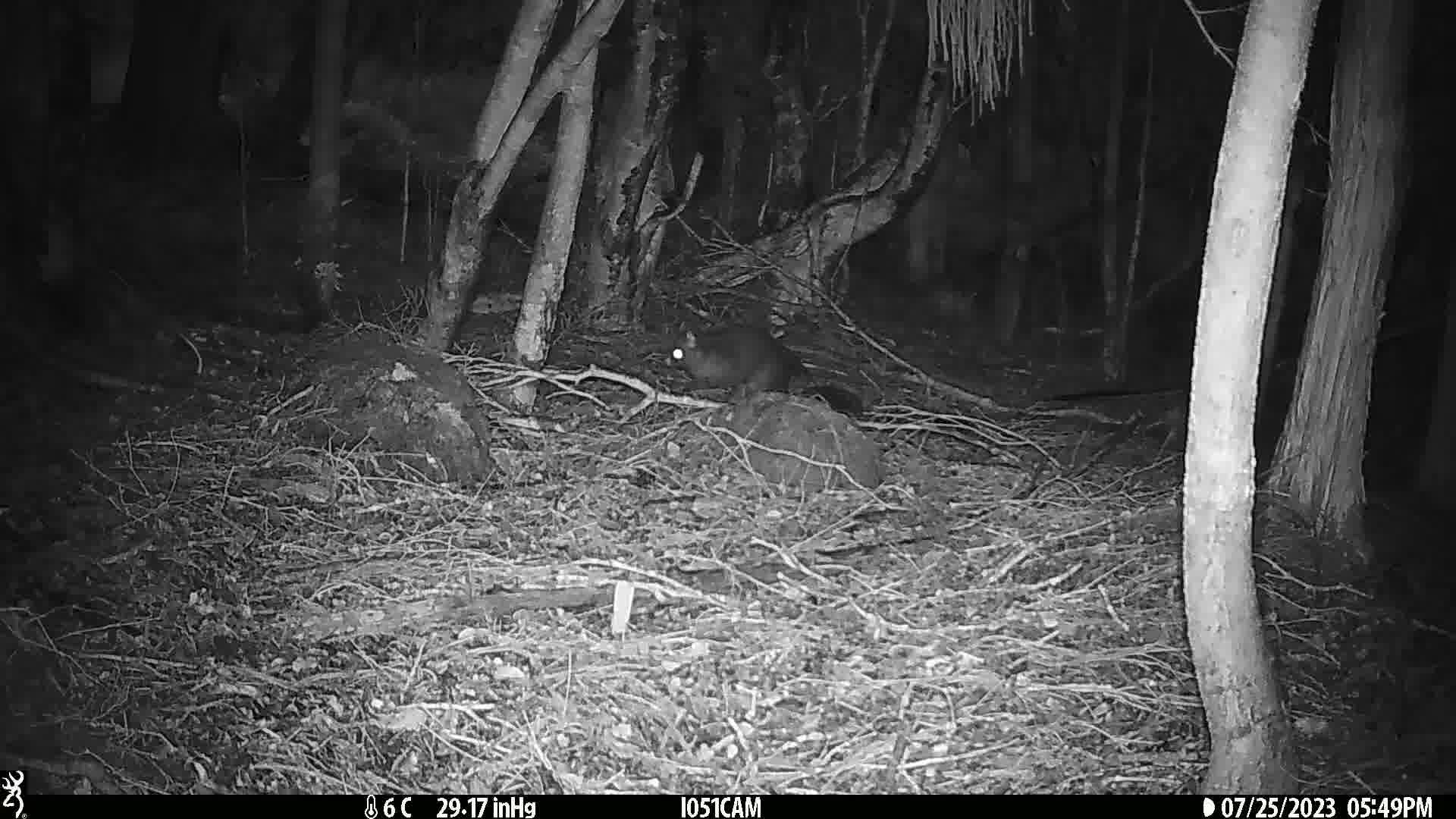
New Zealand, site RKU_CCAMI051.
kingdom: Animalia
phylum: Chordata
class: Mammalia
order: Diprotodontia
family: Phalangeridae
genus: Trichosurus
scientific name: Trichosurus vulpecula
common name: common brushtail possum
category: possum